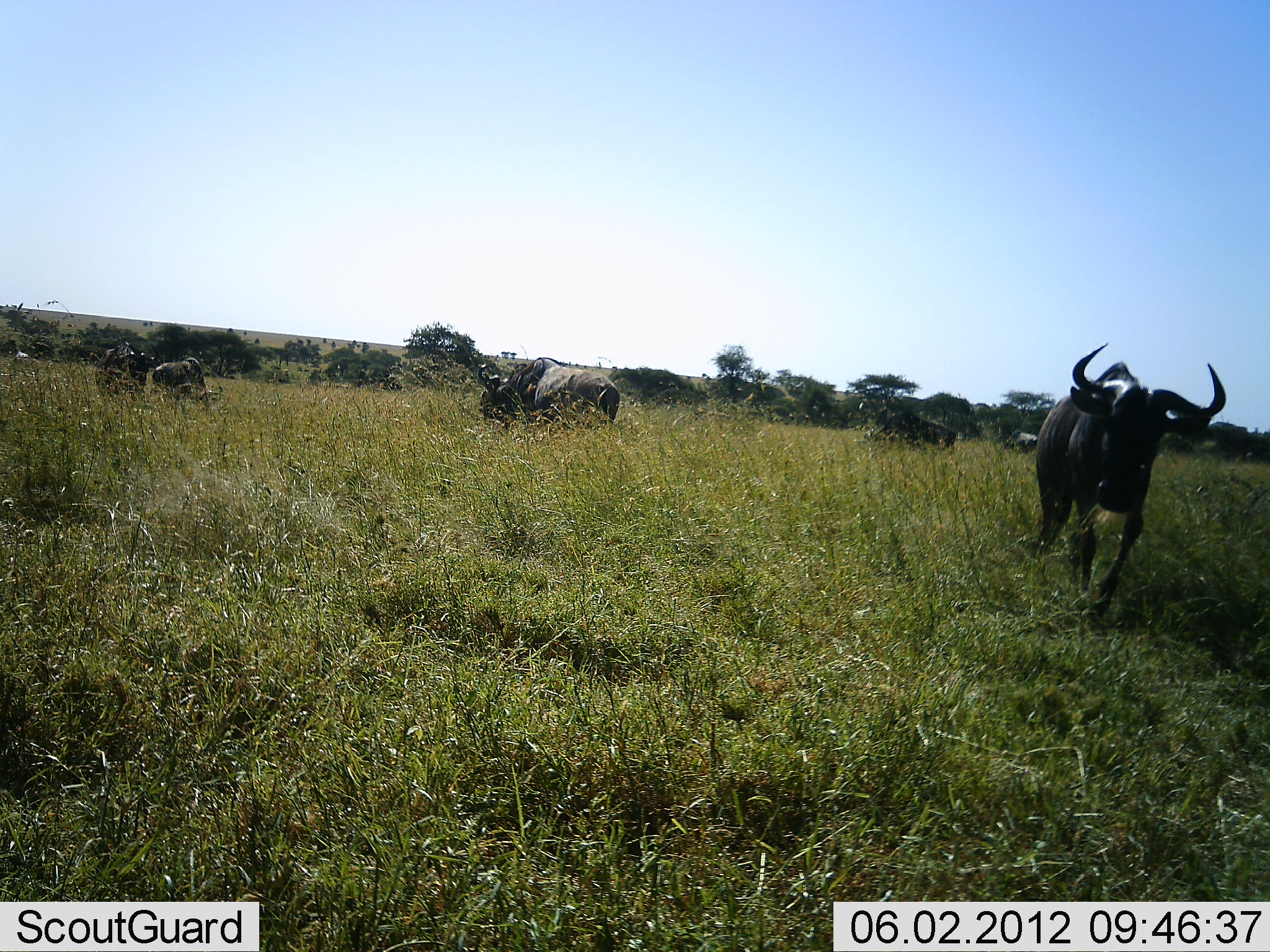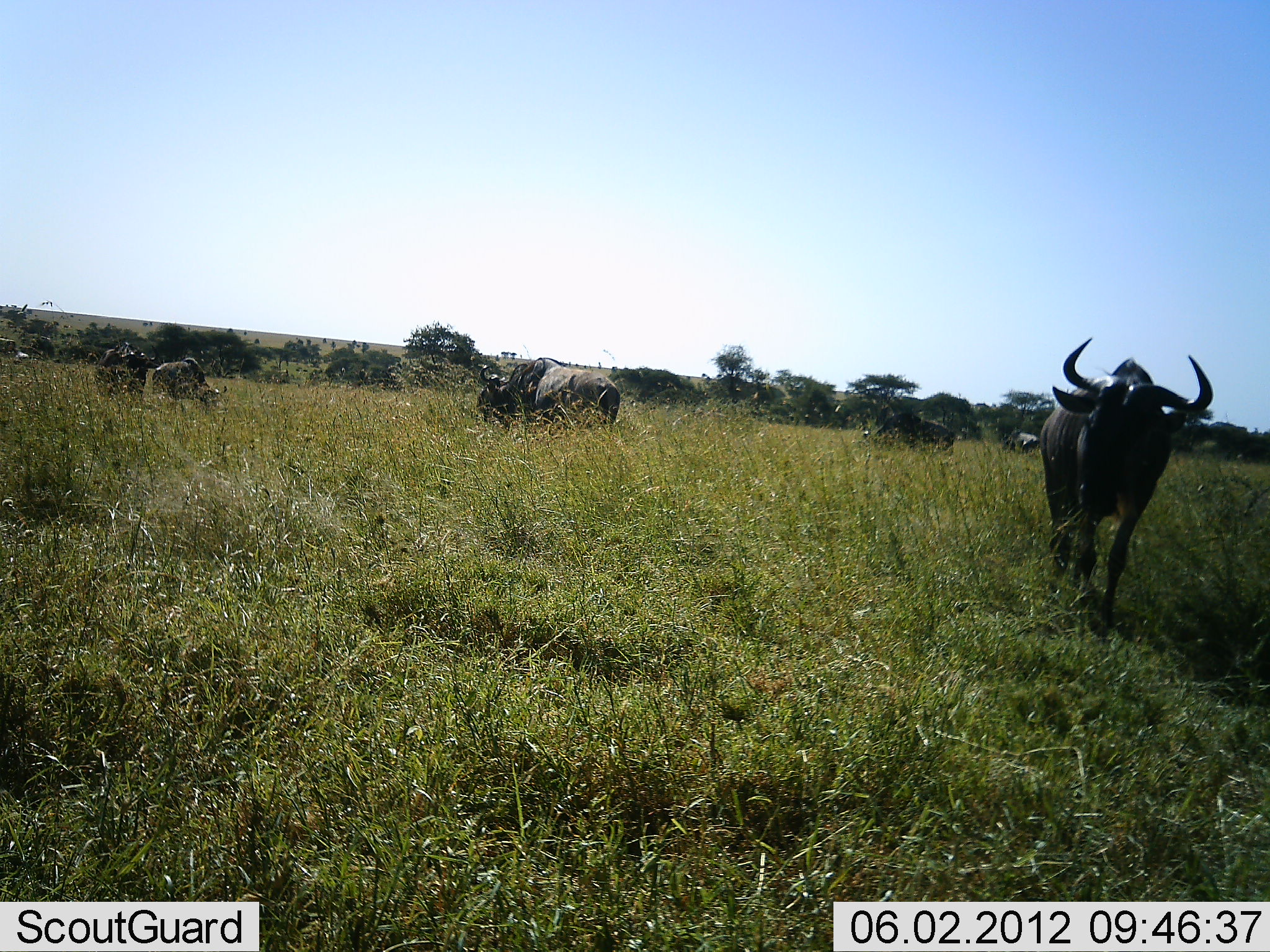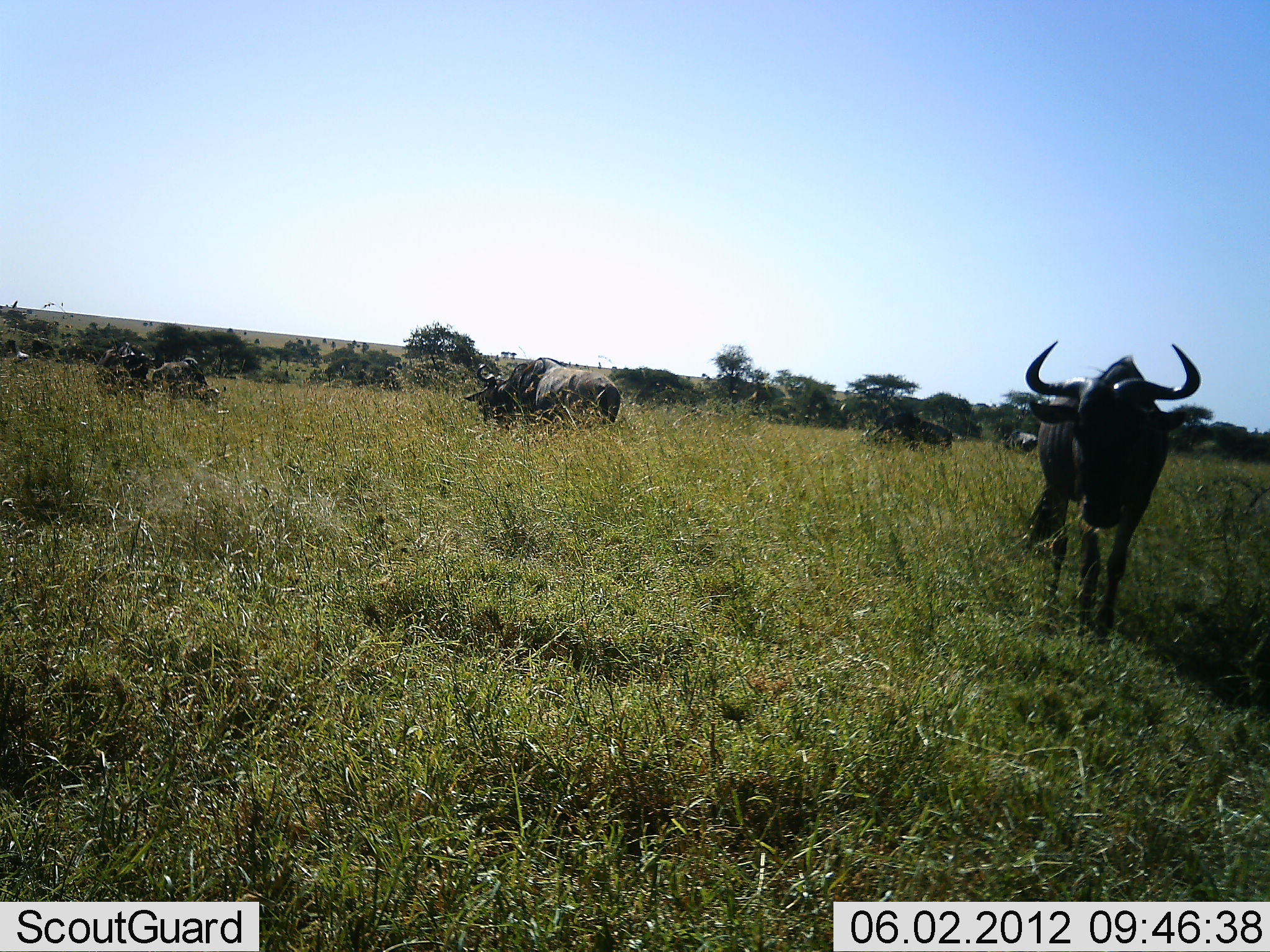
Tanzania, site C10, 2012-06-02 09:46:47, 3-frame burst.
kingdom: Animalia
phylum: Chordata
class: Mammalia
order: Artiodactyla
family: Bovidae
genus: Connochaetes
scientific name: Connochaetes taurinus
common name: blue wildebeest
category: wildebeest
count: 5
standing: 70%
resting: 10%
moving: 50%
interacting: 0%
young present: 0%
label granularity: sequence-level